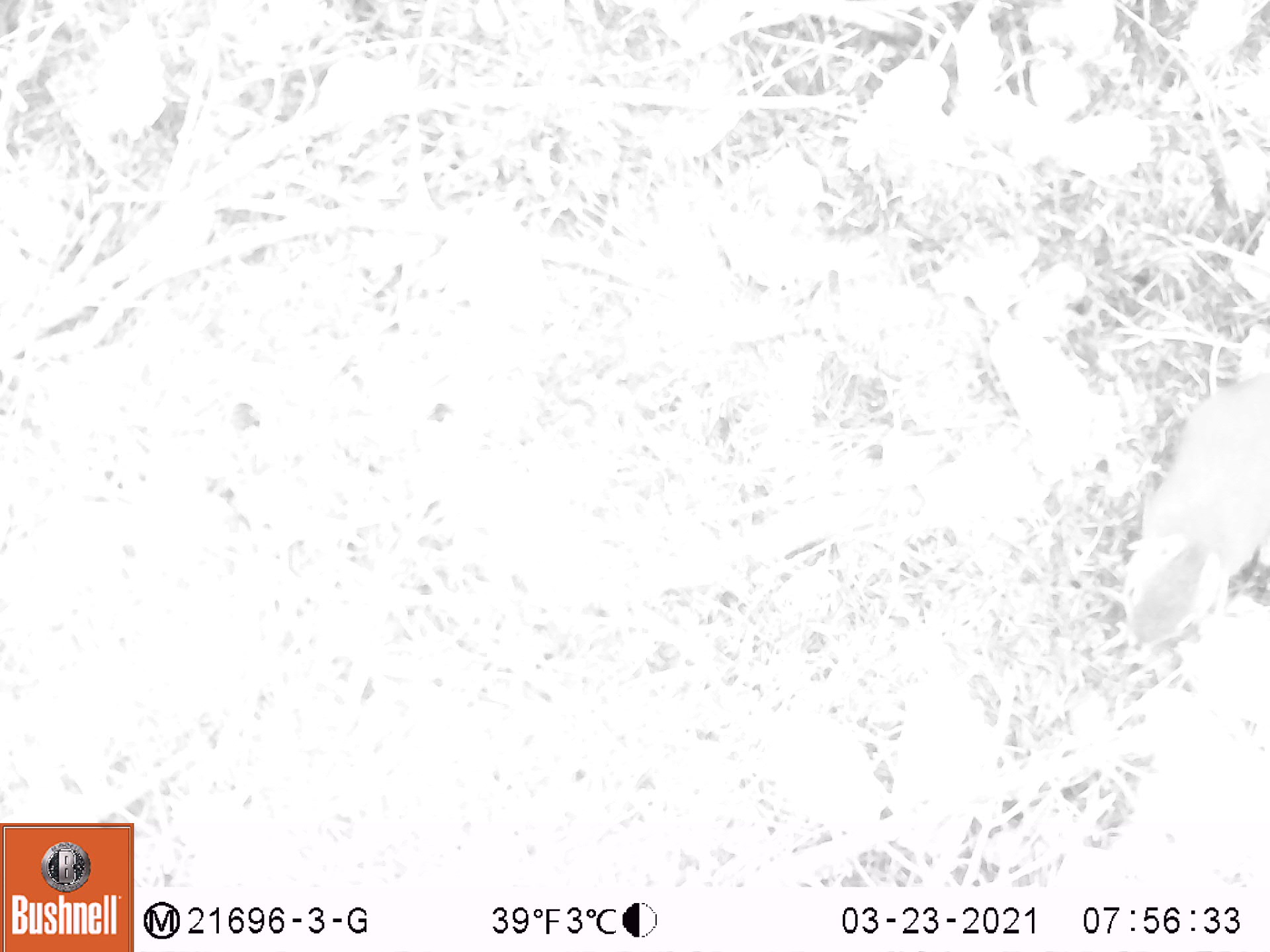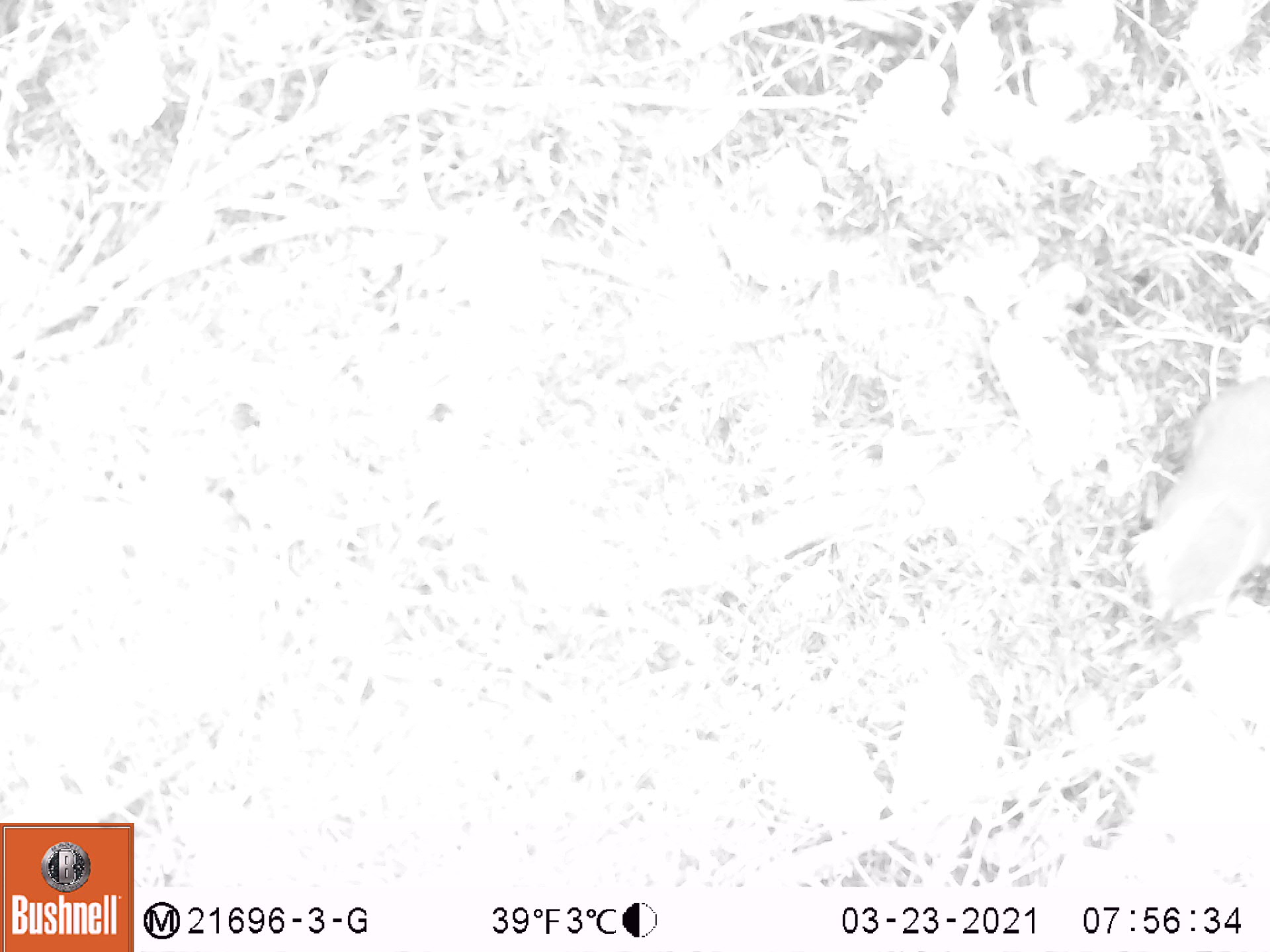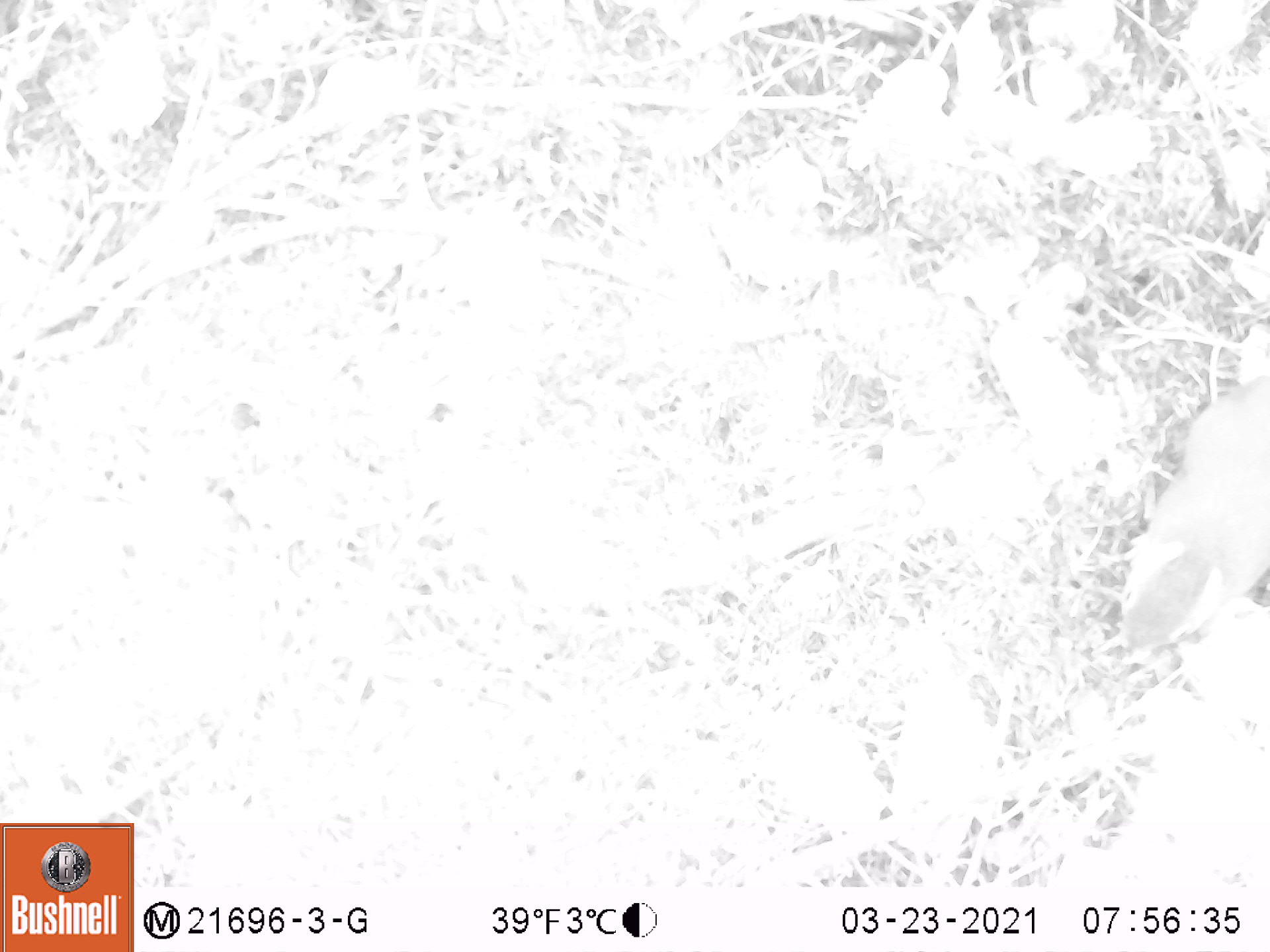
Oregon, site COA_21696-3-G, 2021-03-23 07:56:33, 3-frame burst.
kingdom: Animalia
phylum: Chordata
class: Mammalia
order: Rodentia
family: Sciuridae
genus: Tamiasciurus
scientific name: Tamiasciurus douglasii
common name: douglas squirrel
Douglas squirrel (Tamiasciurus douglasii).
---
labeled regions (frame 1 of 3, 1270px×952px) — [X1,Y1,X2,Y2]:
douglas squirrel: [1098,342,1269,659]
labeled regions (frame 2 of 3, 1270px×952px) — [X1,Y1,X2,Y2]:
douglas squirrel: [1120,335,1269,642]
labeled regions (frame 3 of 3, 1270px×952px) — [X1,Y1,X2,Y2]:
douglas squirrel: [1100,336,1269,666]